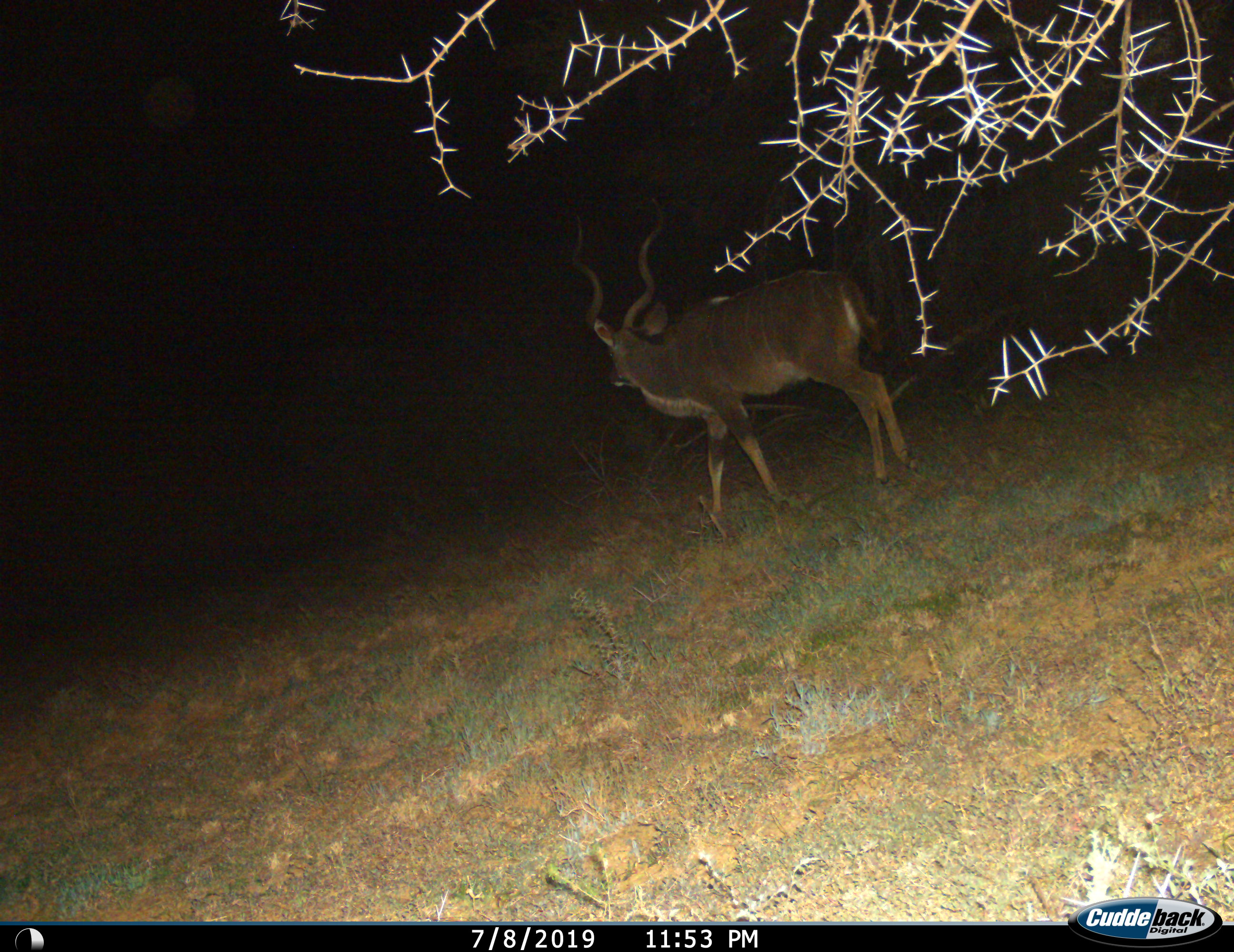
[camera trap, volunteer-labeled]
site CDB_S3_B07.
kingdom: Animalia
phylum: Chordata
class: Mammalia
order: Artiodactyla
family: Bovidae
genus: Tragelaphus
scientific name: Tragelaphus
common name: kudu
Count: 1.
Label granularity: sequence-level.